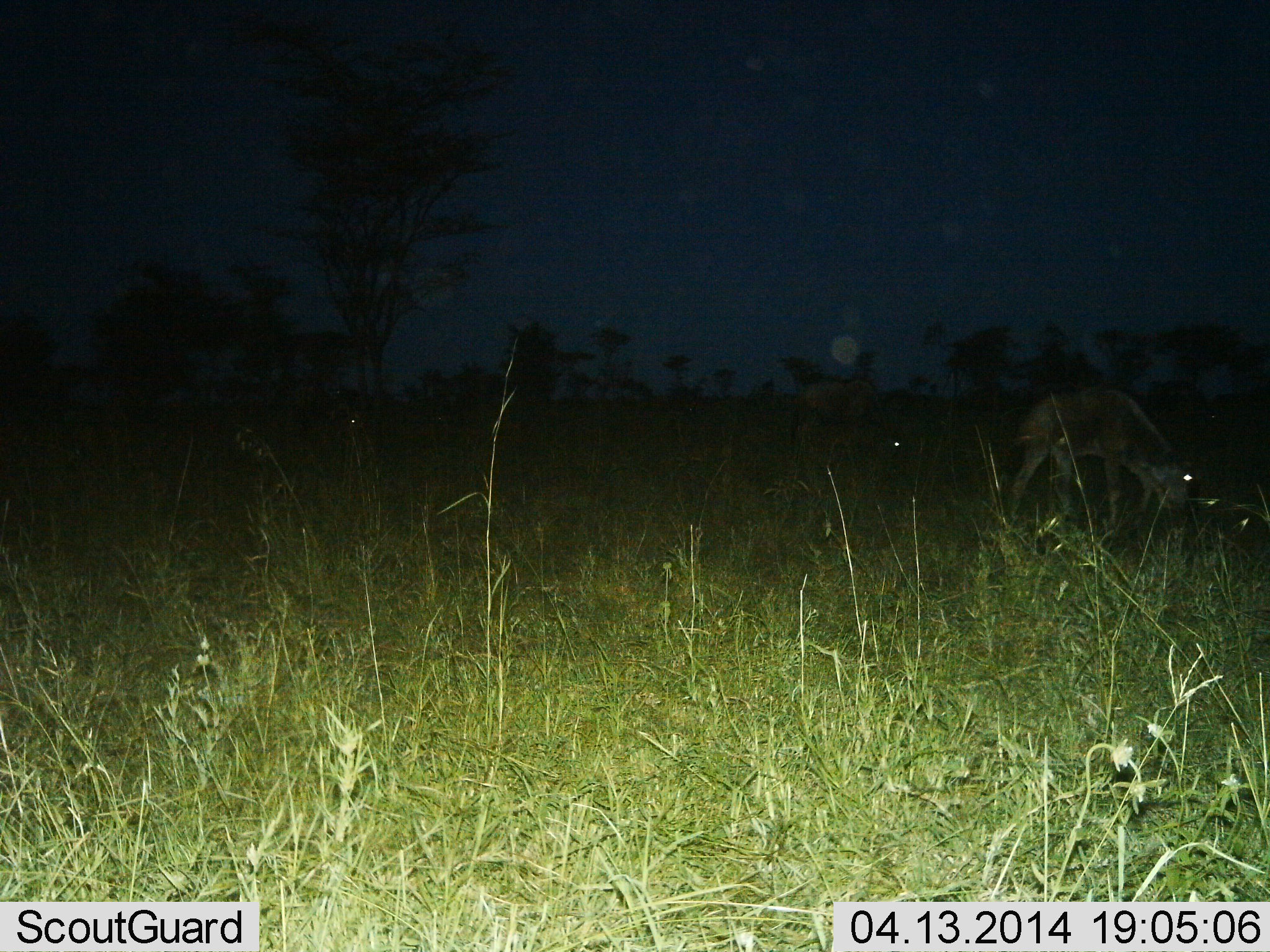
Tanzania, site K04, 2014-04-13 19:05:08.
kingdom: Animalia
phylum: Chordata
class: Mammalia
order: Artiodactyla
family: Bovidae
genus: Connochaetes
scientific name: Connochaetes taurinus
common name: blue wildebeest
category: wildebeest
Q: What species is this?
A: Wildebeest (blue wildebeest) (Connochaetes taurinus).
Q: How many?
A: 3.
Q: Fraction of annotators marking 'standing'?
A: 33%.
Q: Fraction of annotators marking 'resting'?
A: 11%.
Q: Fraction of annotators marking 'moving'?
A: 0%.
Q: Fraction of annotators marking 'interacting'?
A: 0%.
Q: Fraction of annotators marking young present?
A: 22%.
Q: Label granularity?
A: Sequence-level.